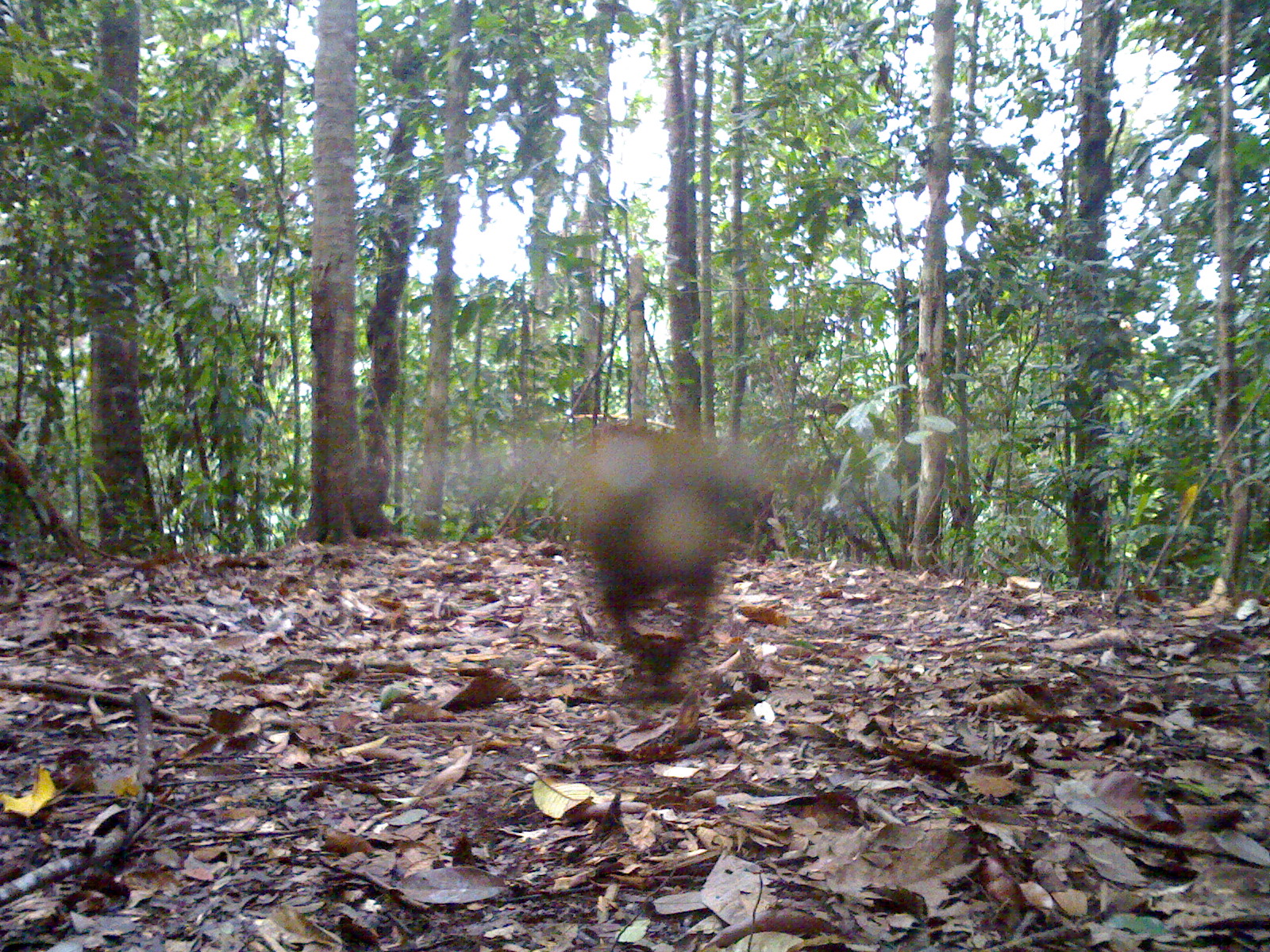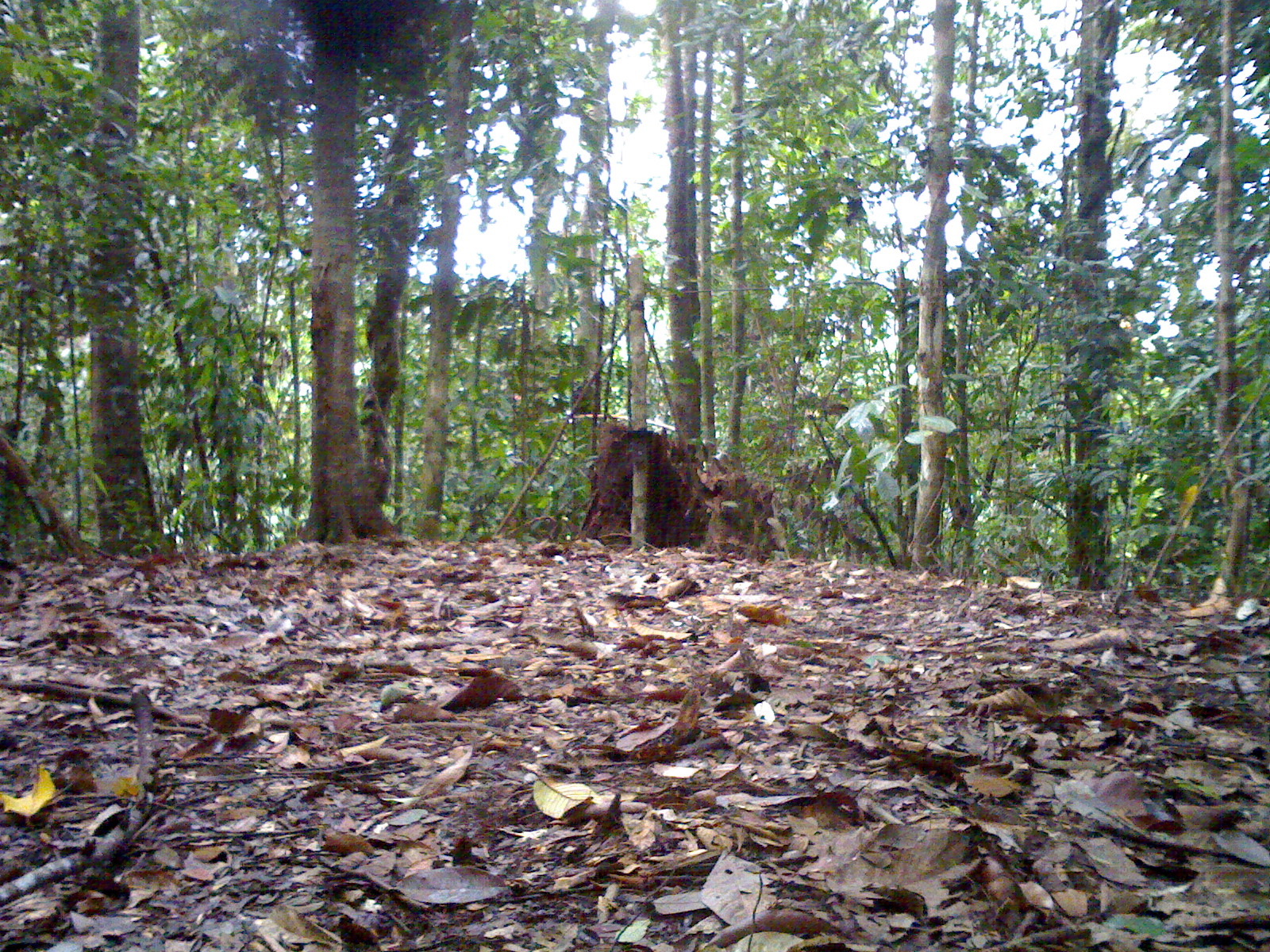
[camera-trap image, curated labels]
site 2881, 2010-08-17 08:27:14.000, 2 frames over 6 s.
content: unidentified animal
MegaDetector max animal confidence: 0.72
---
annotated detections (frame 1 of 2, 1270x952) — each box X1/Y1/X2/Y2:
unknown: 566/422/750/680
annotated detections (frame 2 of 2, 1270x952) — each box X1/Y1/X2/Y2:
unidentifiable: 277/1/449/78